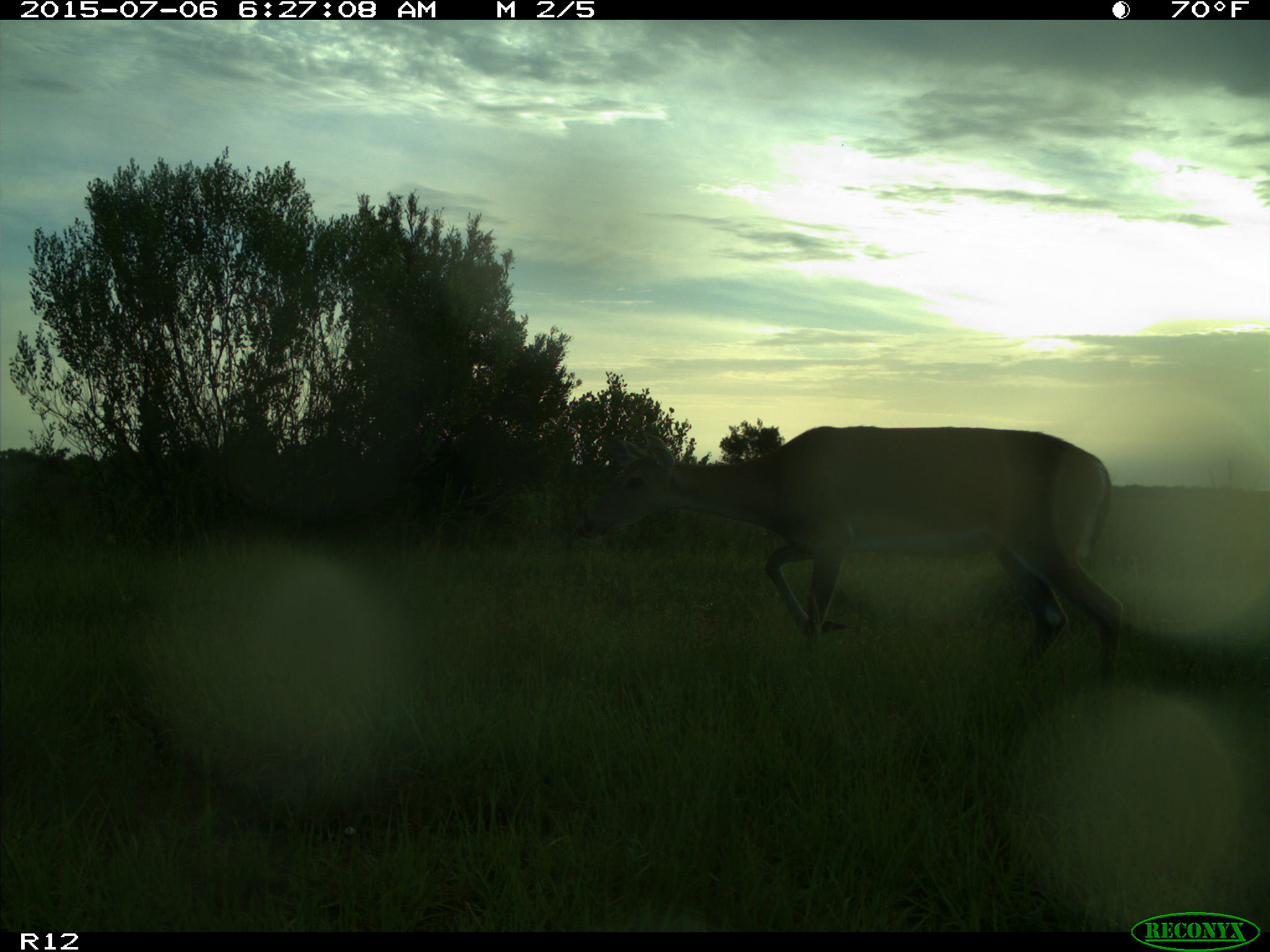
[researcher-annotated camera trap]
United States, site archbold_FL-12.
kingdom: Animalia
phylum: Chordata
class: Mammalia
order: Artiodactyla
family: Cervidae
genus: Odocoileus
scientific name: Odocoileus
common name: deer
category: unidentified deer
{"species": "unidentified deer (deer) (Odocoileus)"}